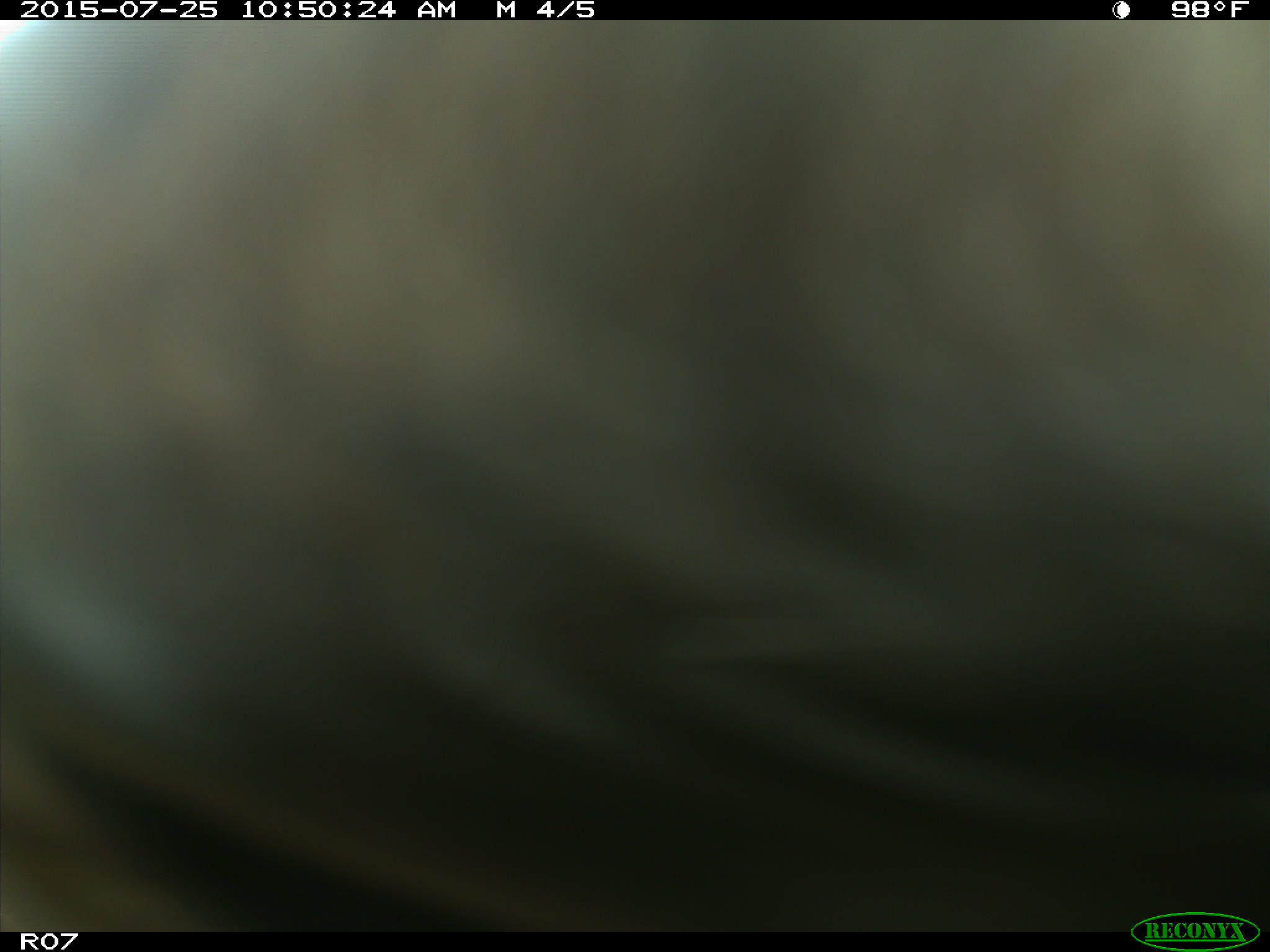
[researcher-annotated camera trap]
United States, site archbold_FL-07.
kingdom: Animalia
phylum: Chordata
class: Mammalia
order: Artiodactyla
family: Bovidae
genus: Bos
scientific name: Bos taurus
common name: domestic cow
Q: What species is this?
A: Bos taurus (domestic cow).